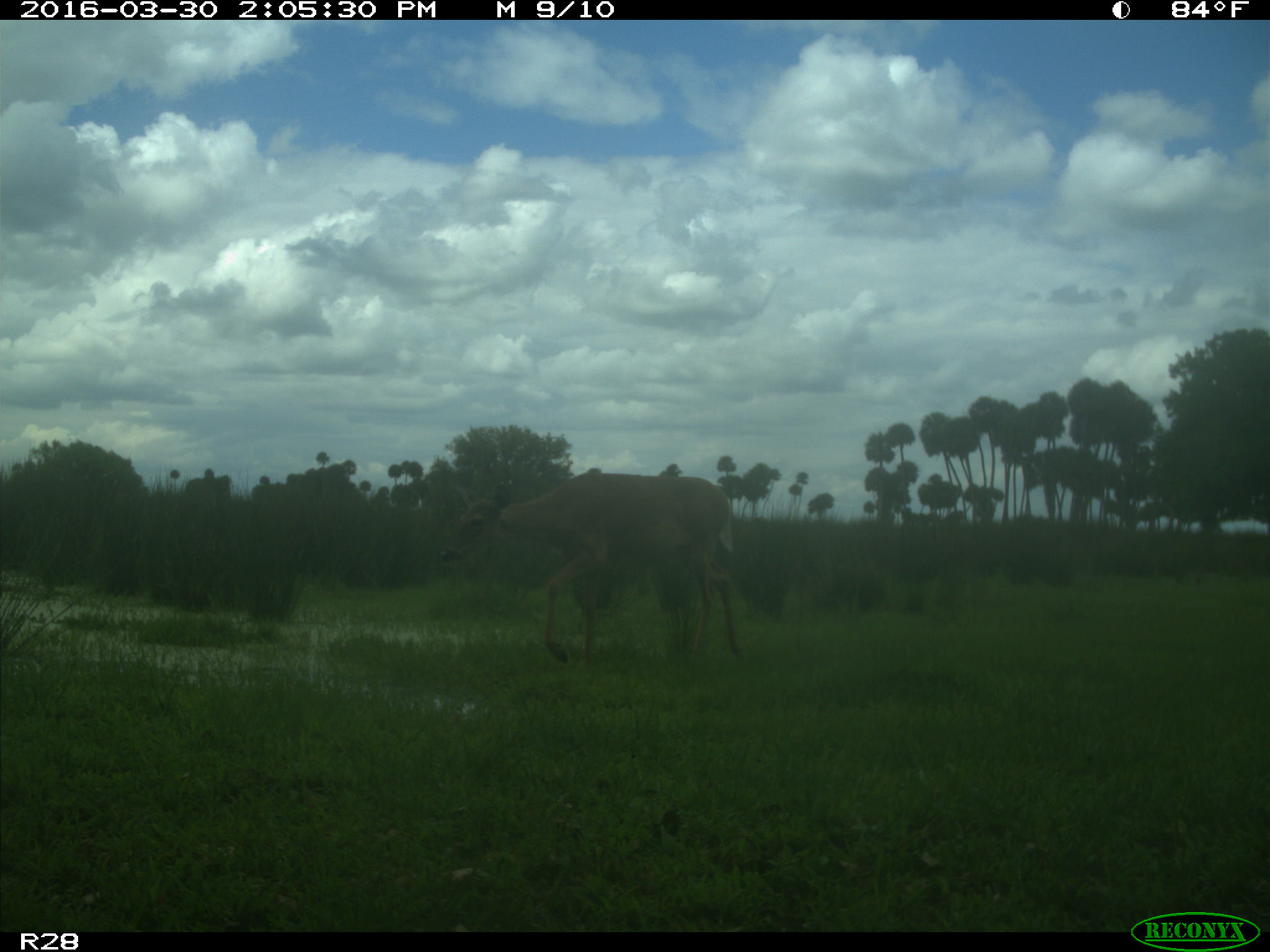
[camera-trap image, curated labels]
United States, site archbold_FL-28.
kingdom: Animalia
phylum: Chordata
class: Mammalia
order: Artiodactyla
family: Cervidae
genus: Odocoileus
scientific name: Odocoileus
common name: deer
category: unidentified deer